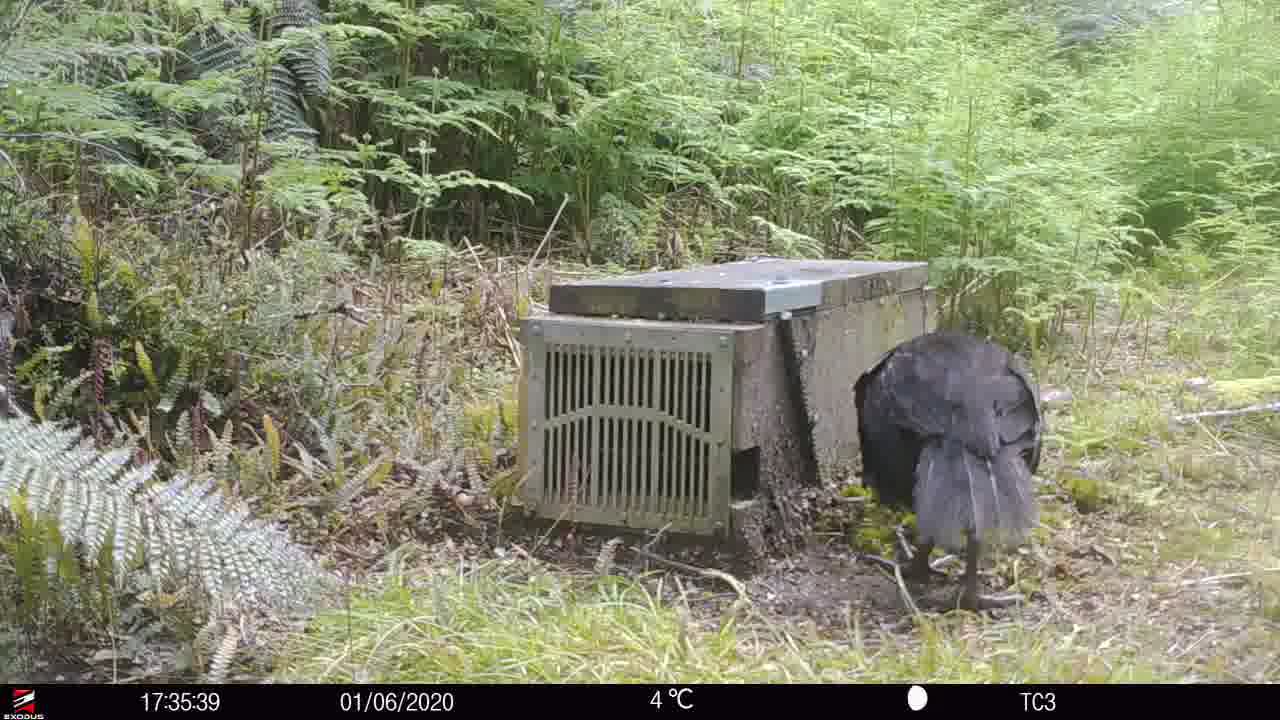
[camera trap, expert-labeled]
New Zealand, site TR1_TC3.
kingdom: Animalia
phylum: Chordata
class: Aves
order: Gruiformes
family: Rallidae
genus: Gallirallus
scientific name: Gallirallus australis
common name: weka